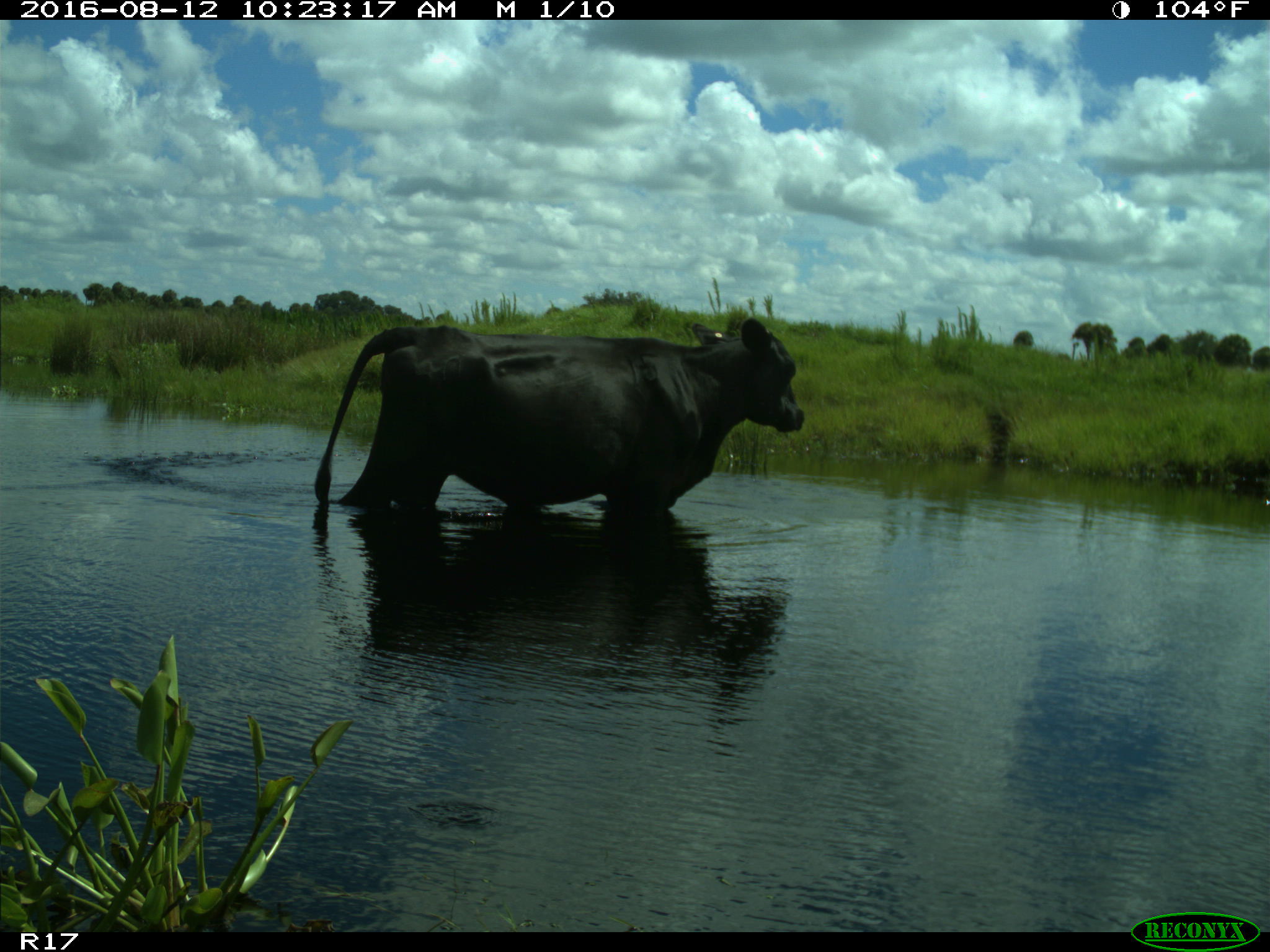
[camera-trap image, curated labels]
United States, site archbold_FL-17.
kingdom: Animalia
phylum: Chordata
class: Mammalia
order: Artiodactyla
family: Bovidae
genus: Bos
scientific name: Bos taurus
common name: domestic cow